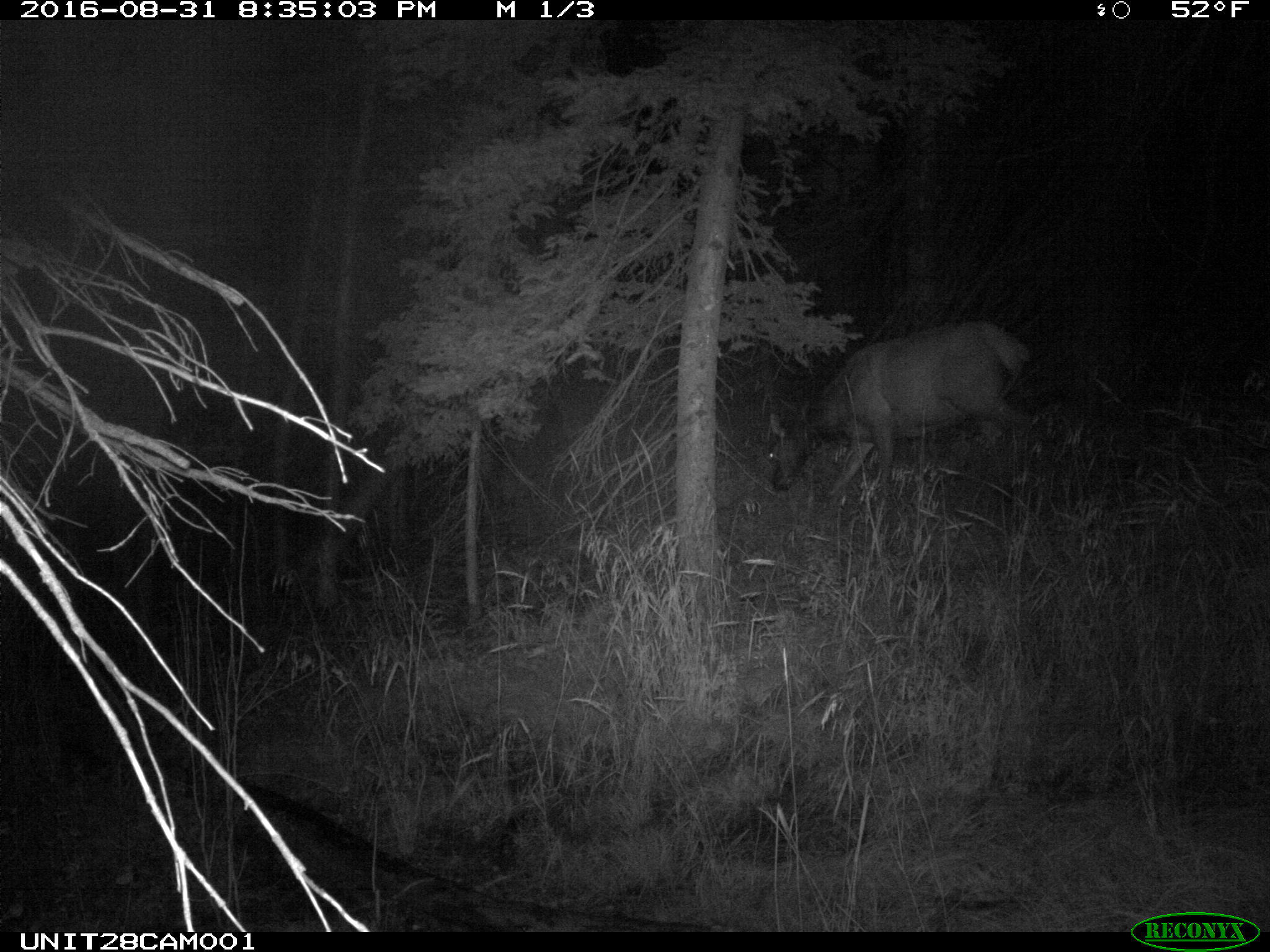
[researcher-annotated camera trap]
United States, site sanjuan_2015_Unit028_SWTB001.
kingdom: Animalia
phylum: Chordata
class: Mammalia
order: Artiodactyla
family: Cervidae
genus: Cervus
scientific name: Cervus elaphus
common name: red deer